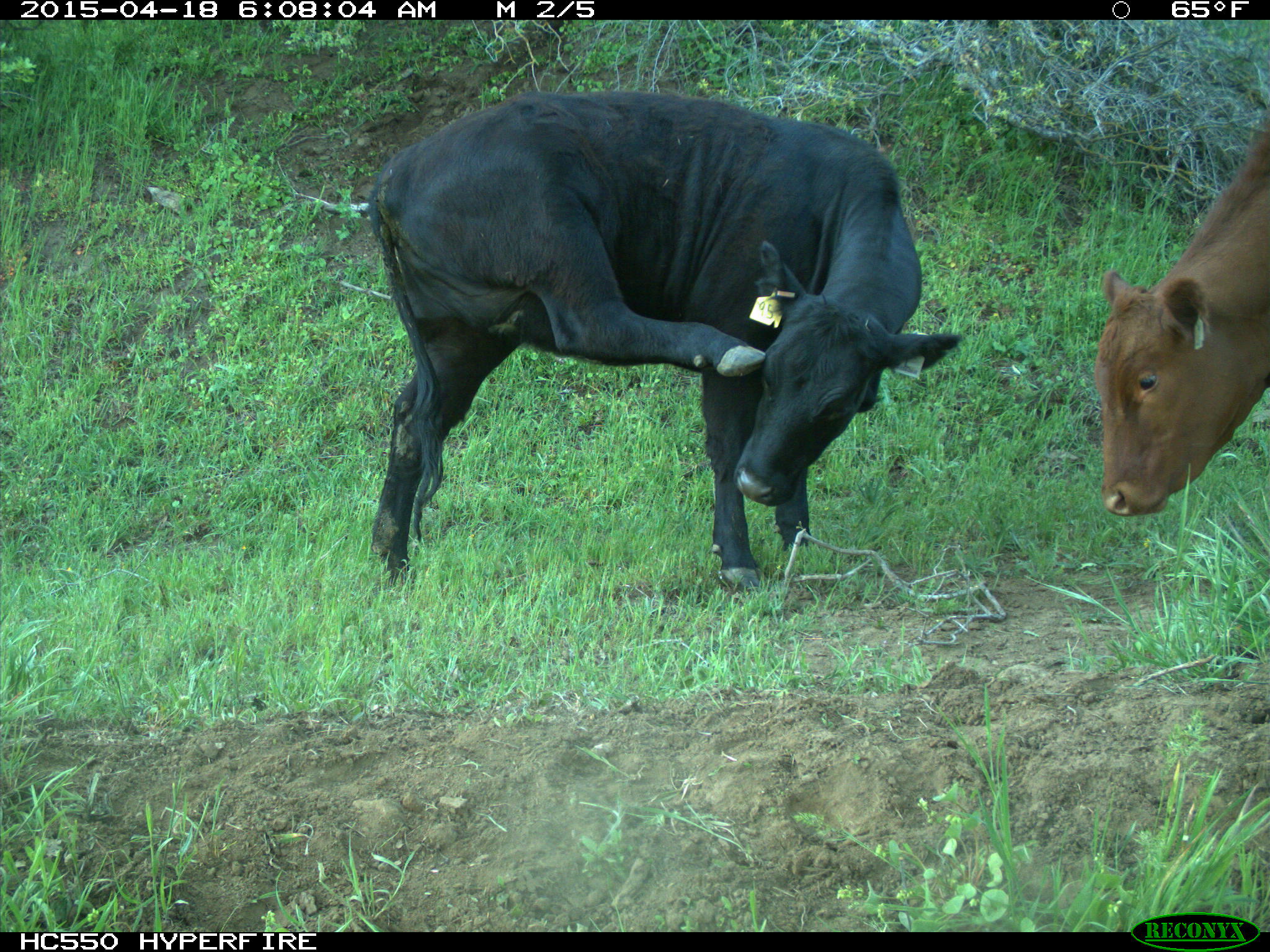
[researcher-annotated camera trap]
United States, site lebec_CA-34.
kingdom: Animalia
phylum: Chordata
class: Mammalia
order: Artiodactyla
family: Bovidae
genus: Bos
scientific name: Bos taurus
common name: domestic cow